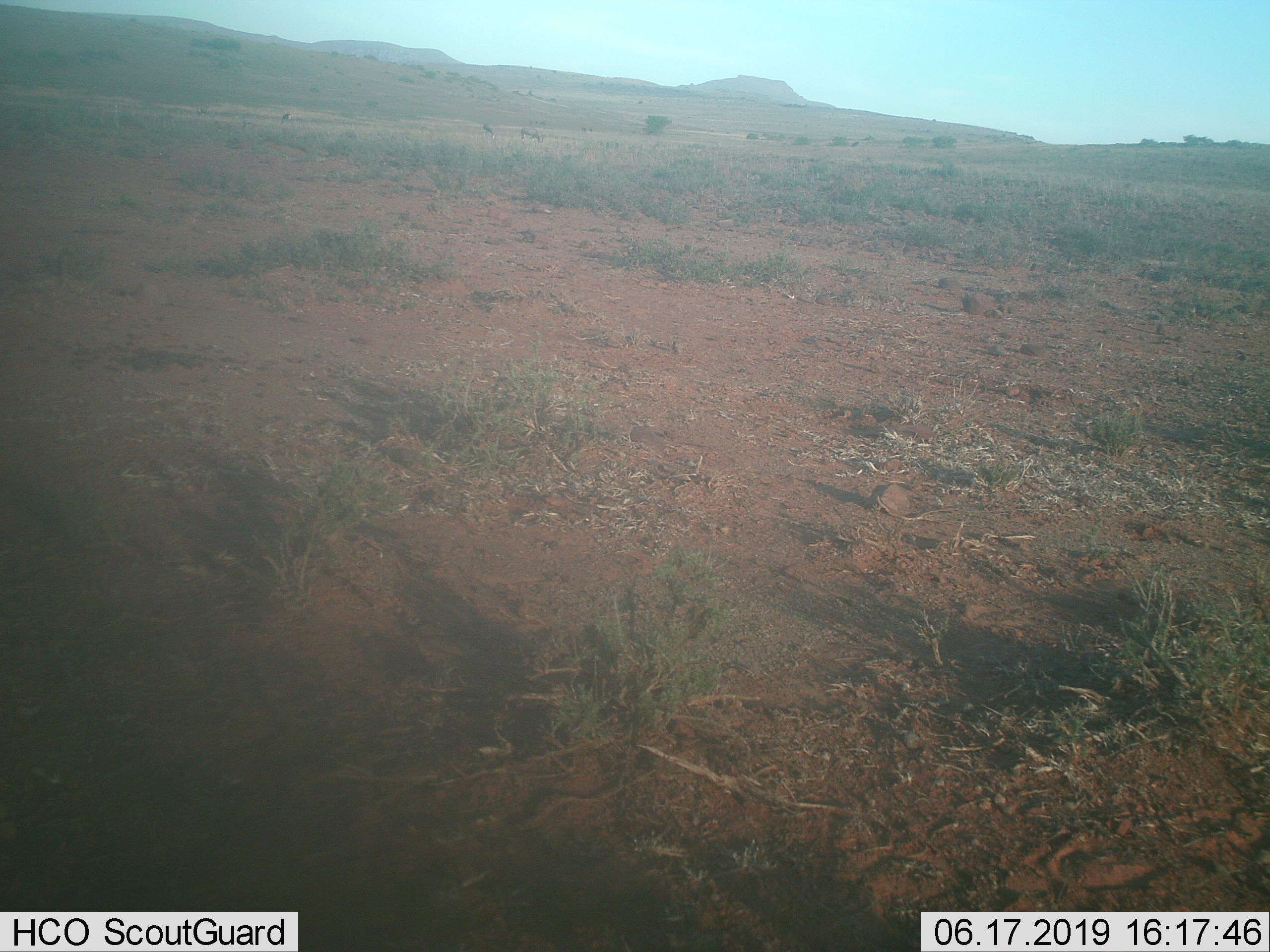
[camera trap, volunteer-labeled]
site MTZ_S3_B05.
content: unidentified animal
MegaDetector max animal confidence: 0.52